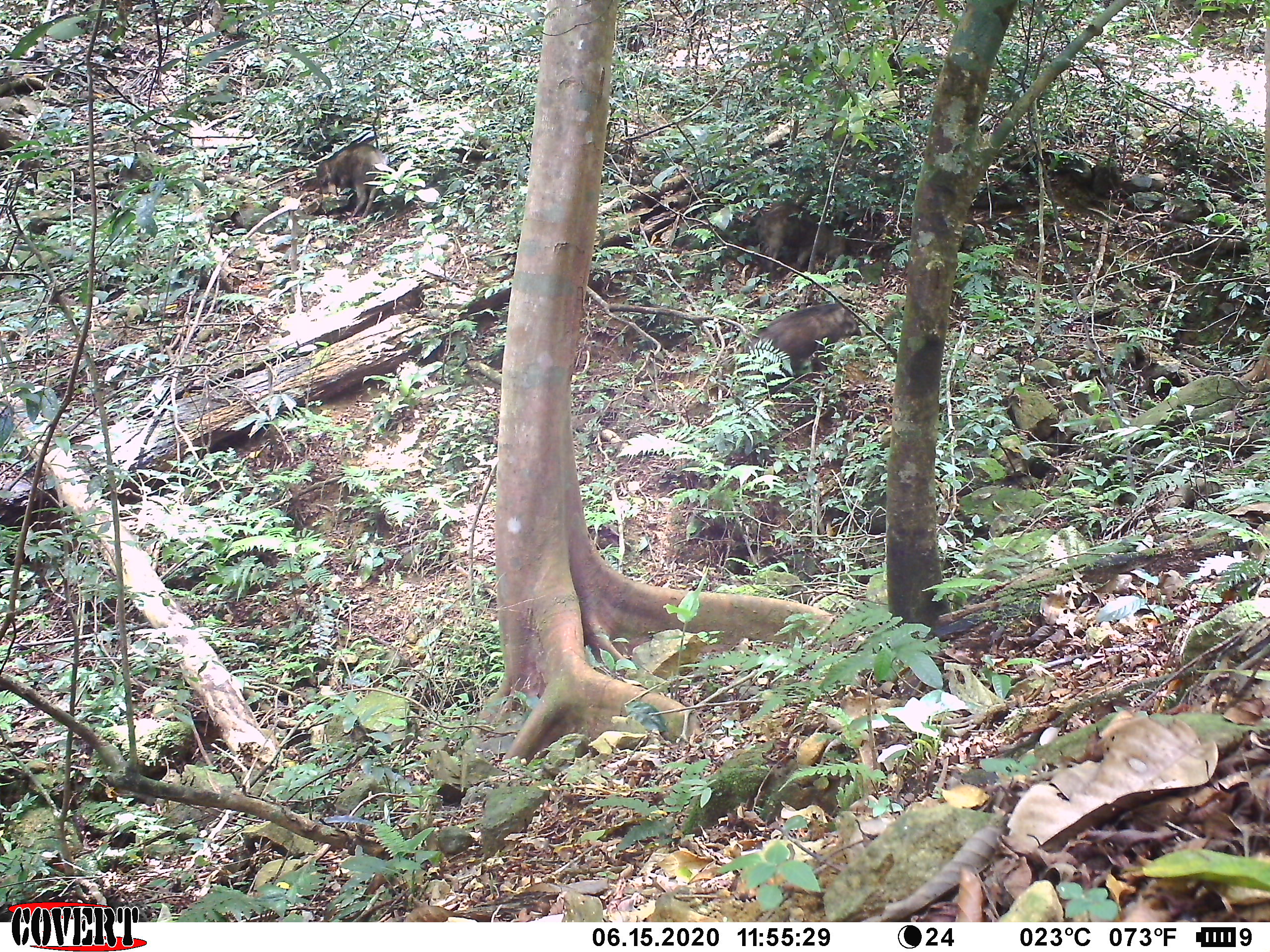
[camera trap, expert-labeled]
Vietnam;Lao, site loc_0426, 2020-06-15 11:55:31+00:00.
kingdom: Animalia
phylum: Chordata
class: Mammalia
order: Artiodactyla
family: Suidae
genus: Sus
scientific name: Sus scrofa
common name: eurasian wild pig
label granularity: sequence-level